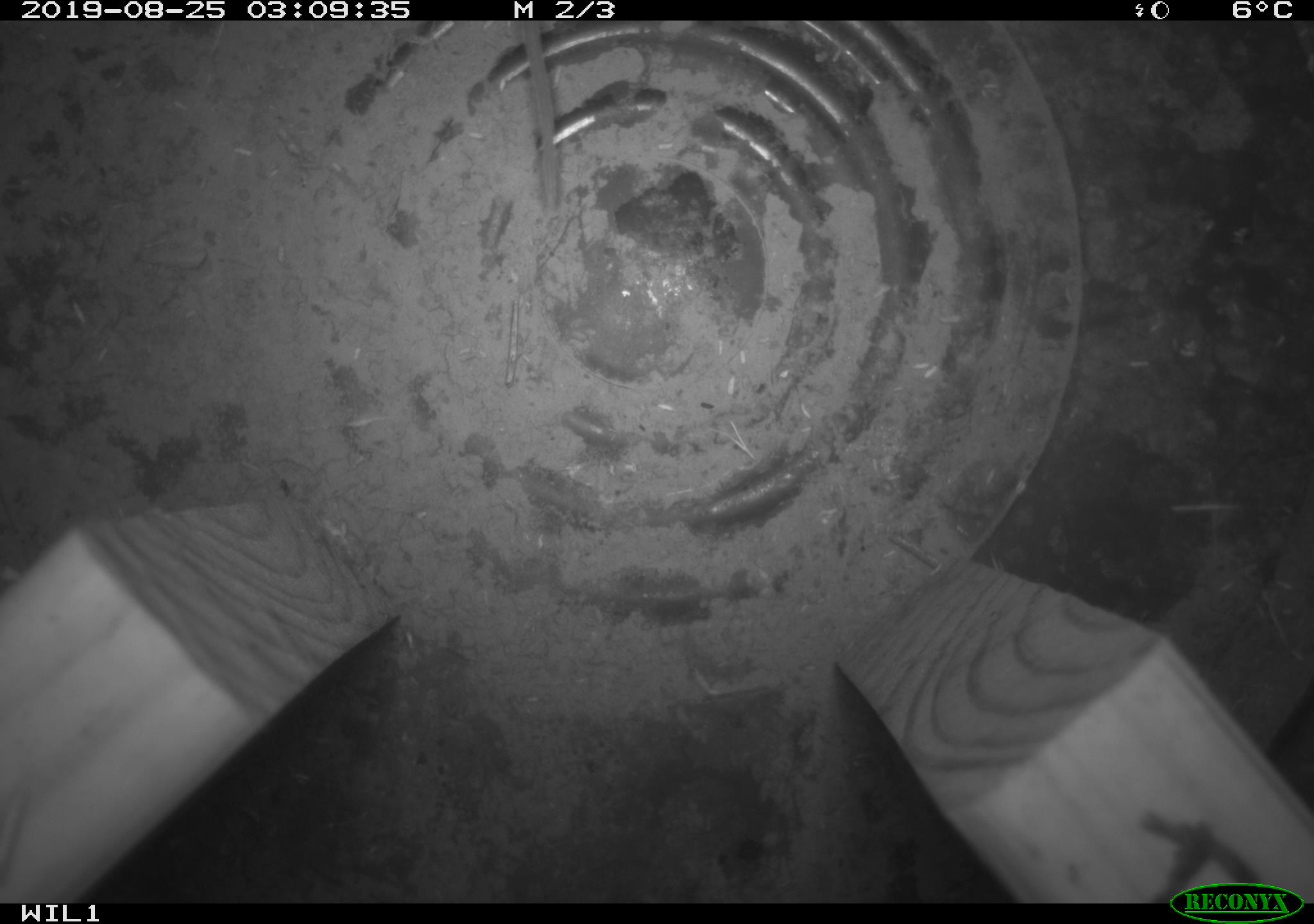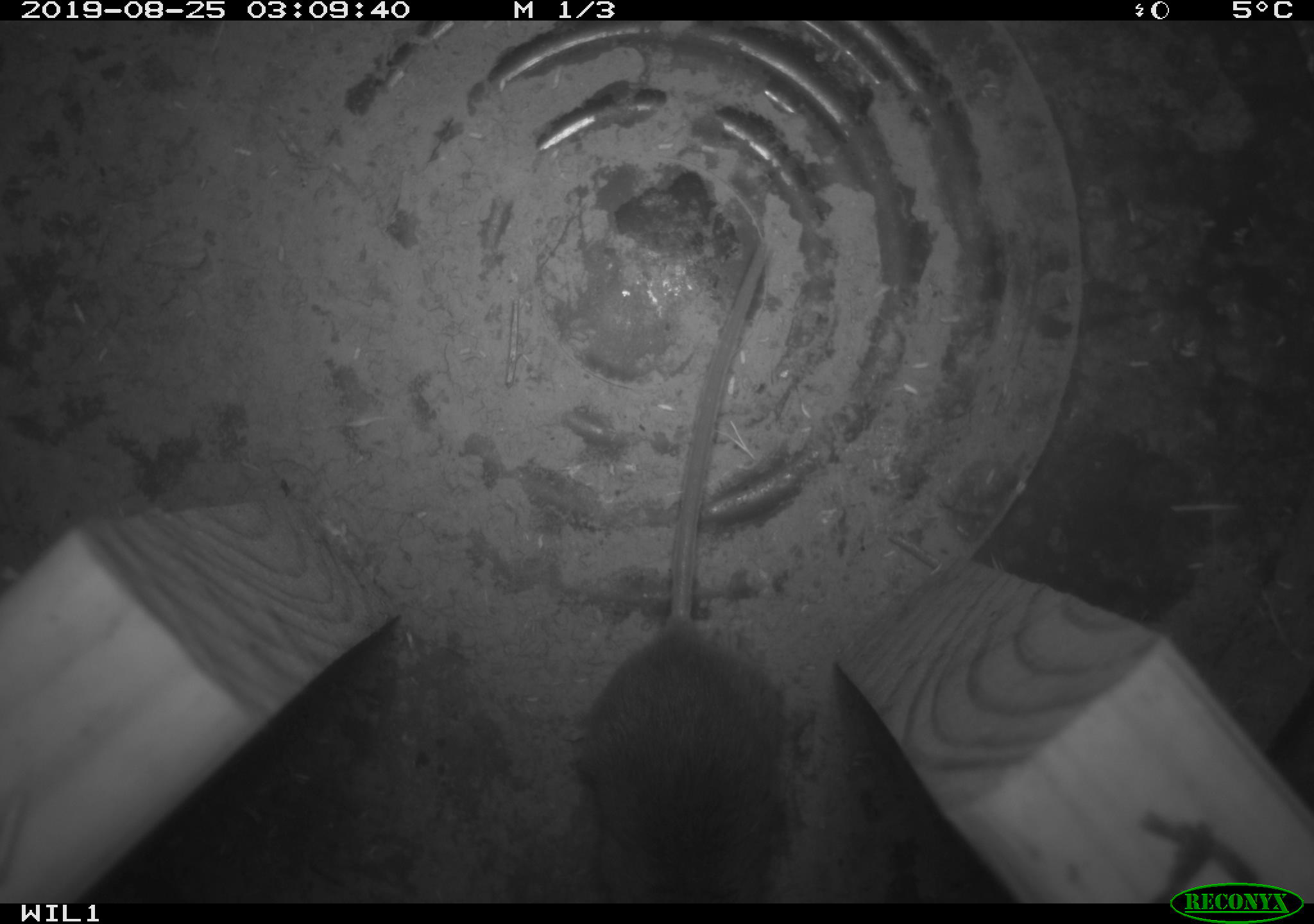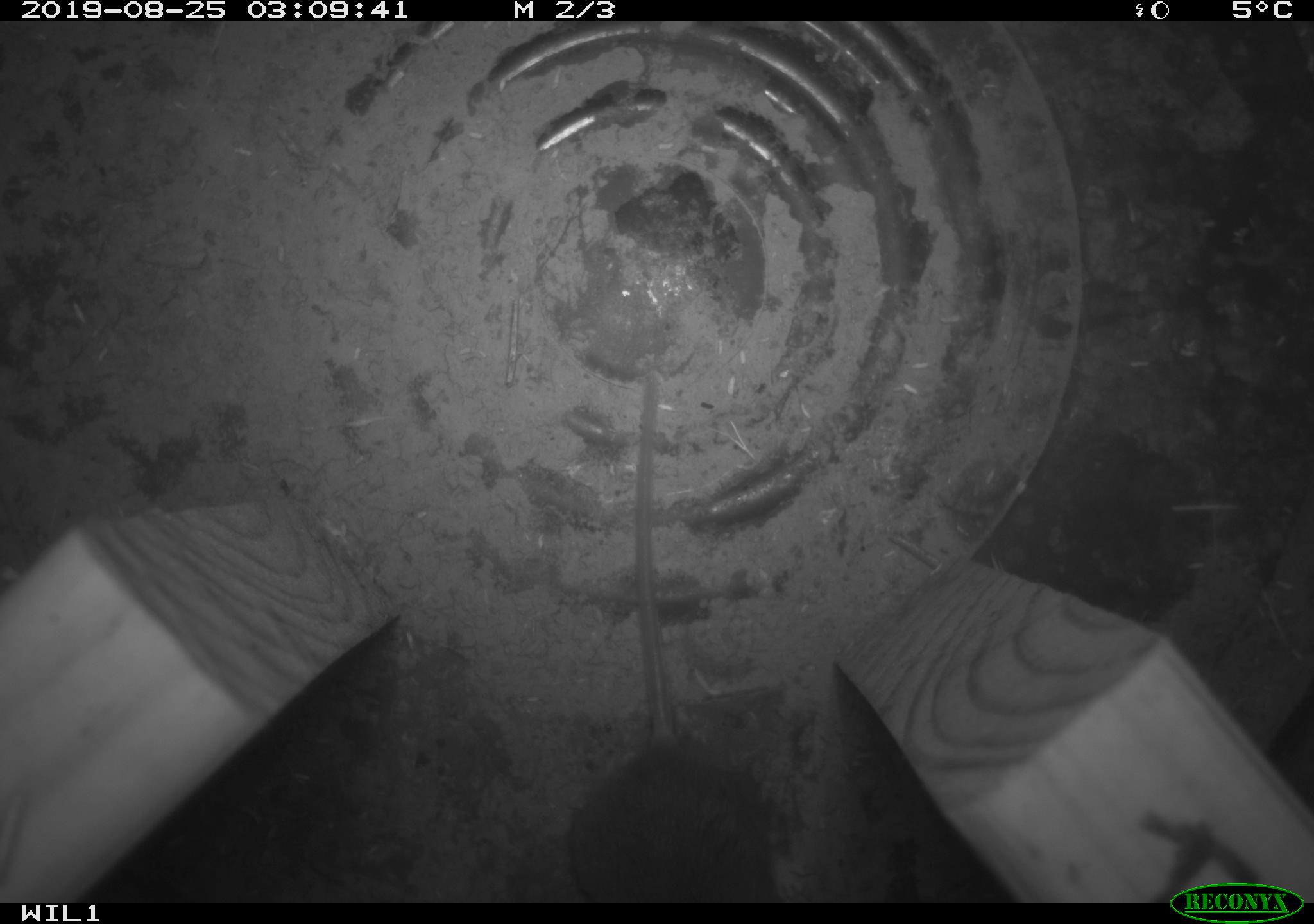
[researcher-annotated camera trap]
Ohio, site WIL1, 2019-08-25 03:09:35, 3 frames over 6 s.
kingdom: Animalia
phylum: Chordata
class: Mammalia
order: Rodentia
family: Cricetidae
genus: Peromyscus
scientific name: Peromyscus leucopus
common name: white-footed mouse